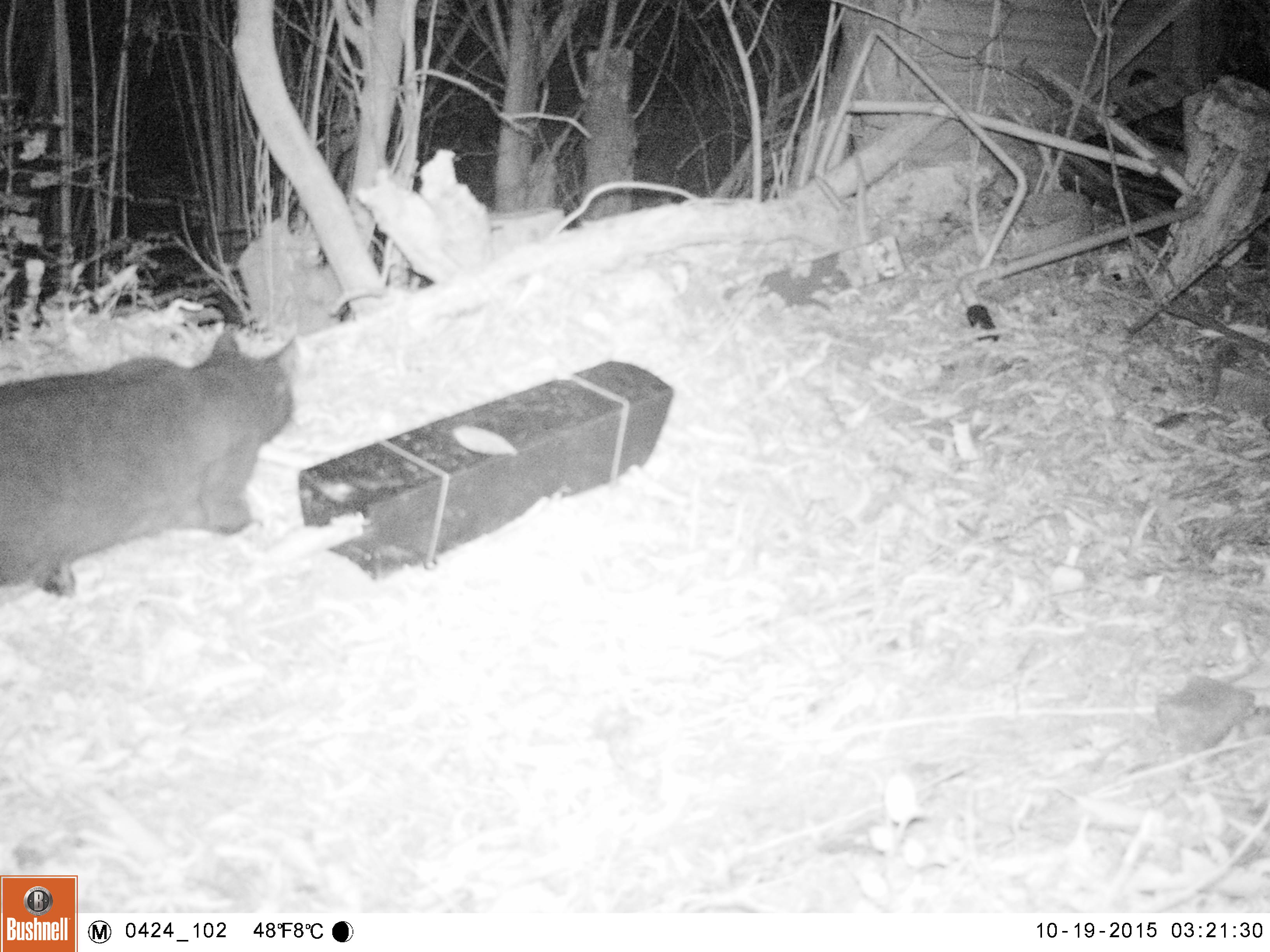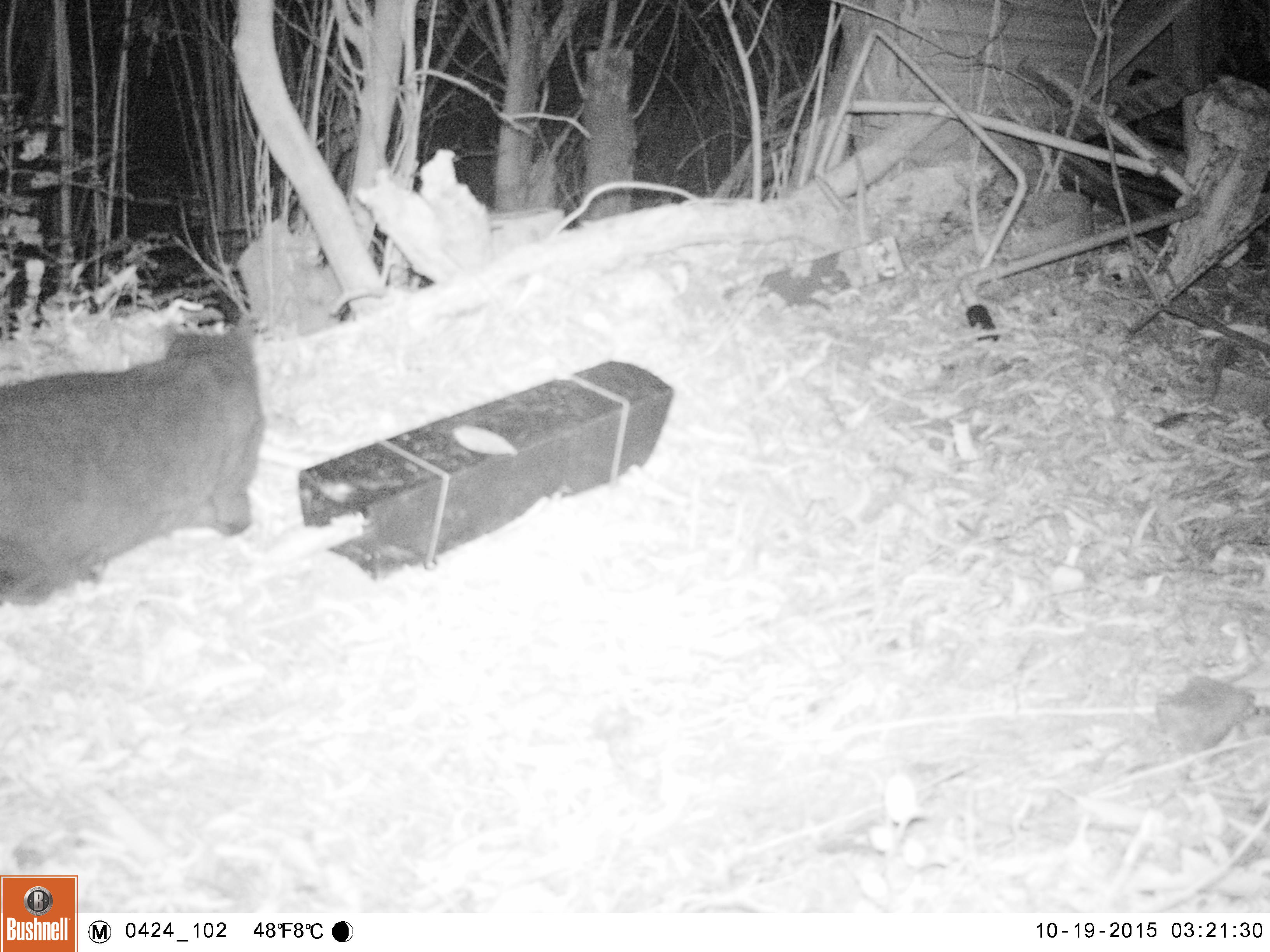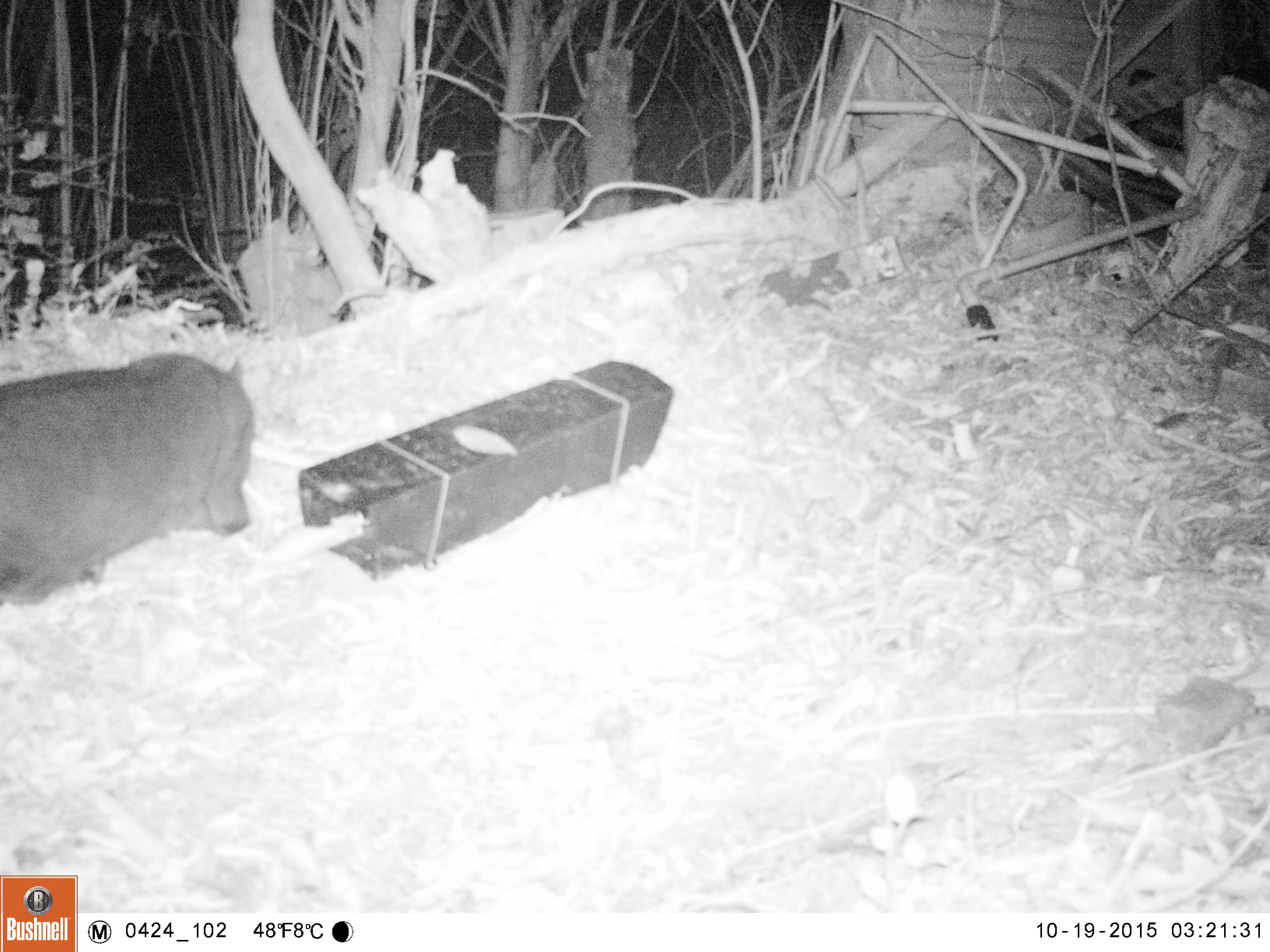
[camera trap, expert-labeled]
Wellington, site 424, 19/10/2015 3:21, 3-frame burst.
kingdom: Animalia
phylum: Chordata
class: Mammalia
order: Carnivora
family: Felidae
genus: Felis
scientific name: Felis catus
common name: cat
Cat (Felis catus).